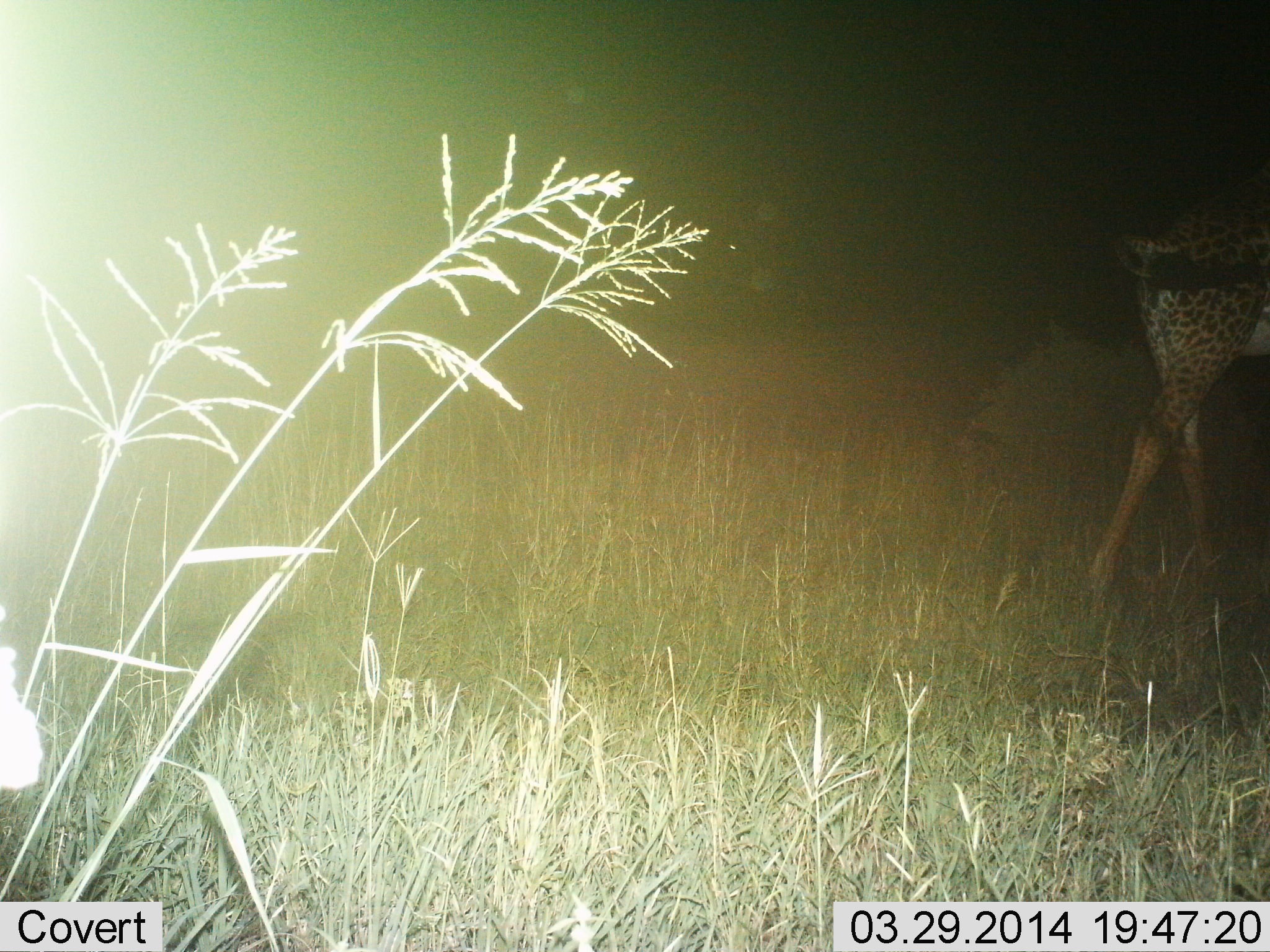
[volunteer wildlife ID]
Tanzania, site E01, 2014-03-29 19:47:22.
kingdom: Animalia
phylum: Chordata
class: Mammalia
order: Artiodactyla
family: Giraffidae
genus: Giraffa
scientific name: Giraffa camelopardalis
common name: giraffe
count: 1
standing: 40%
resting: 0%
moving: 70%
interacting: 0%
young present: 10%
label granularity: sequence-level